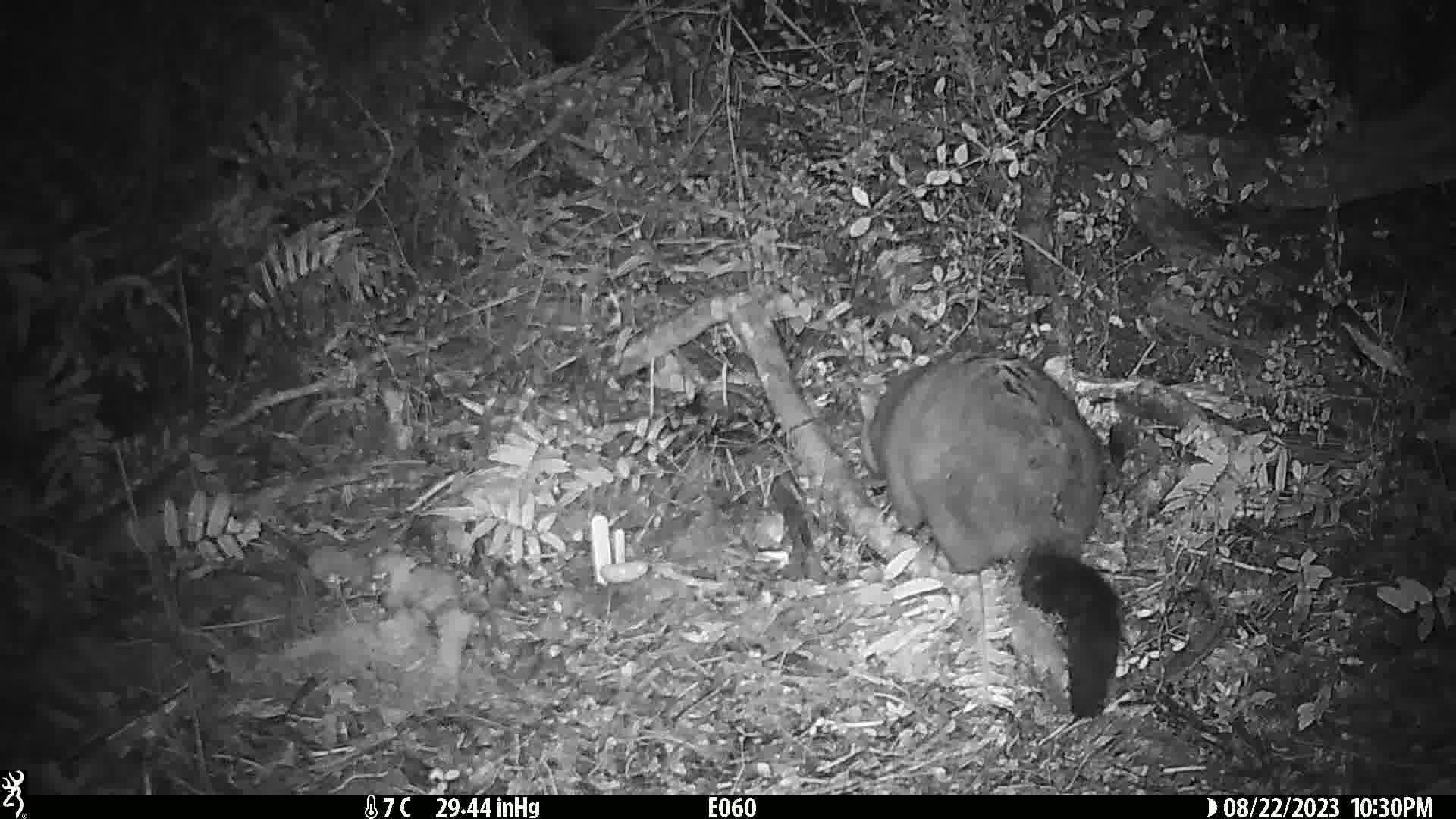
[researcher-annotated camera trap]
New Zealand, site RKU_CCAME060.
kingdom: Animalia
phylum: Chordata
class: Mammalia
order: Diprotodontia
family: Phalangeridae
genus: Trichosurus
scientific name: Trichosurus vulpecula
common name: common brushtail possum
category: possum